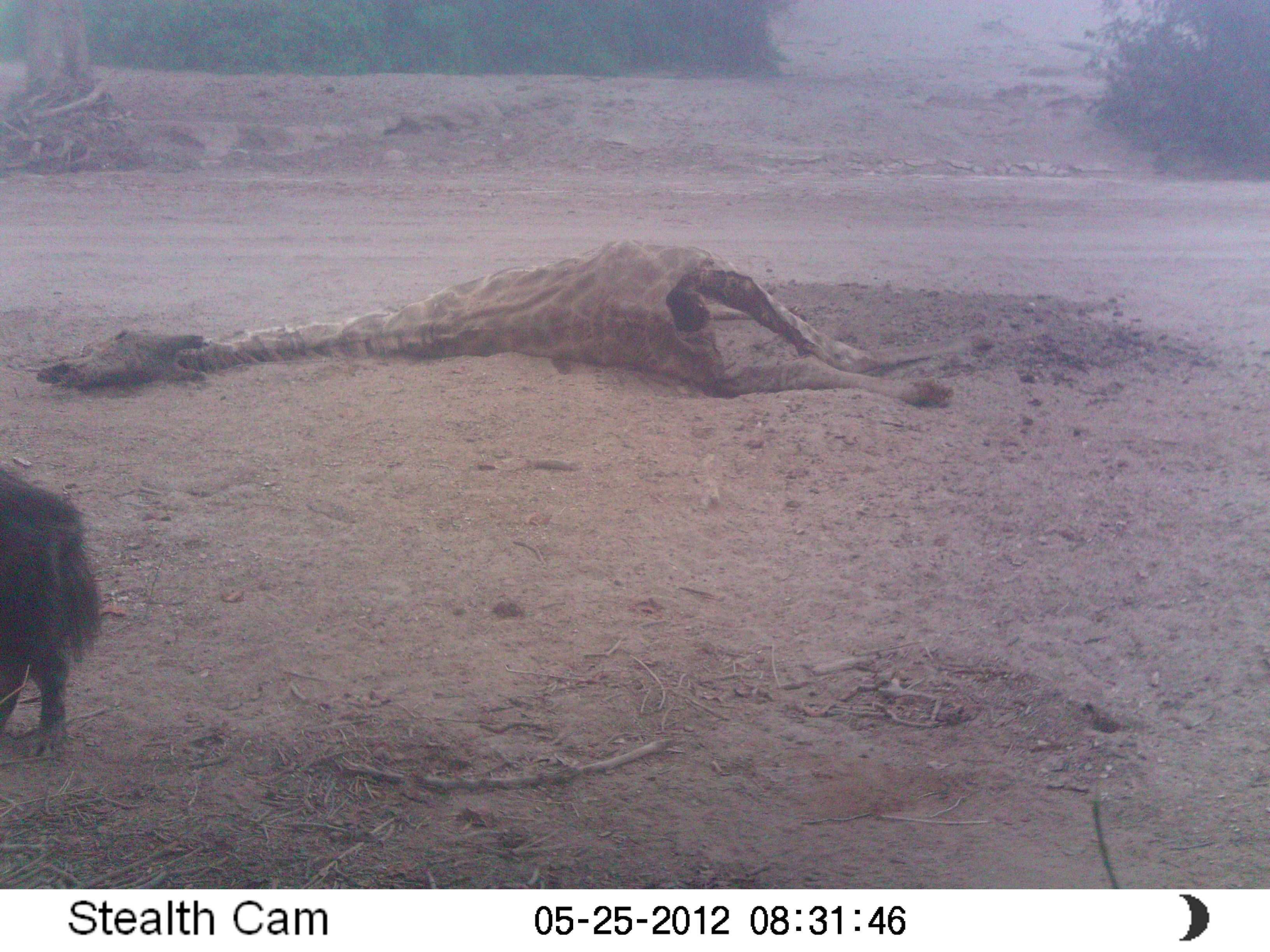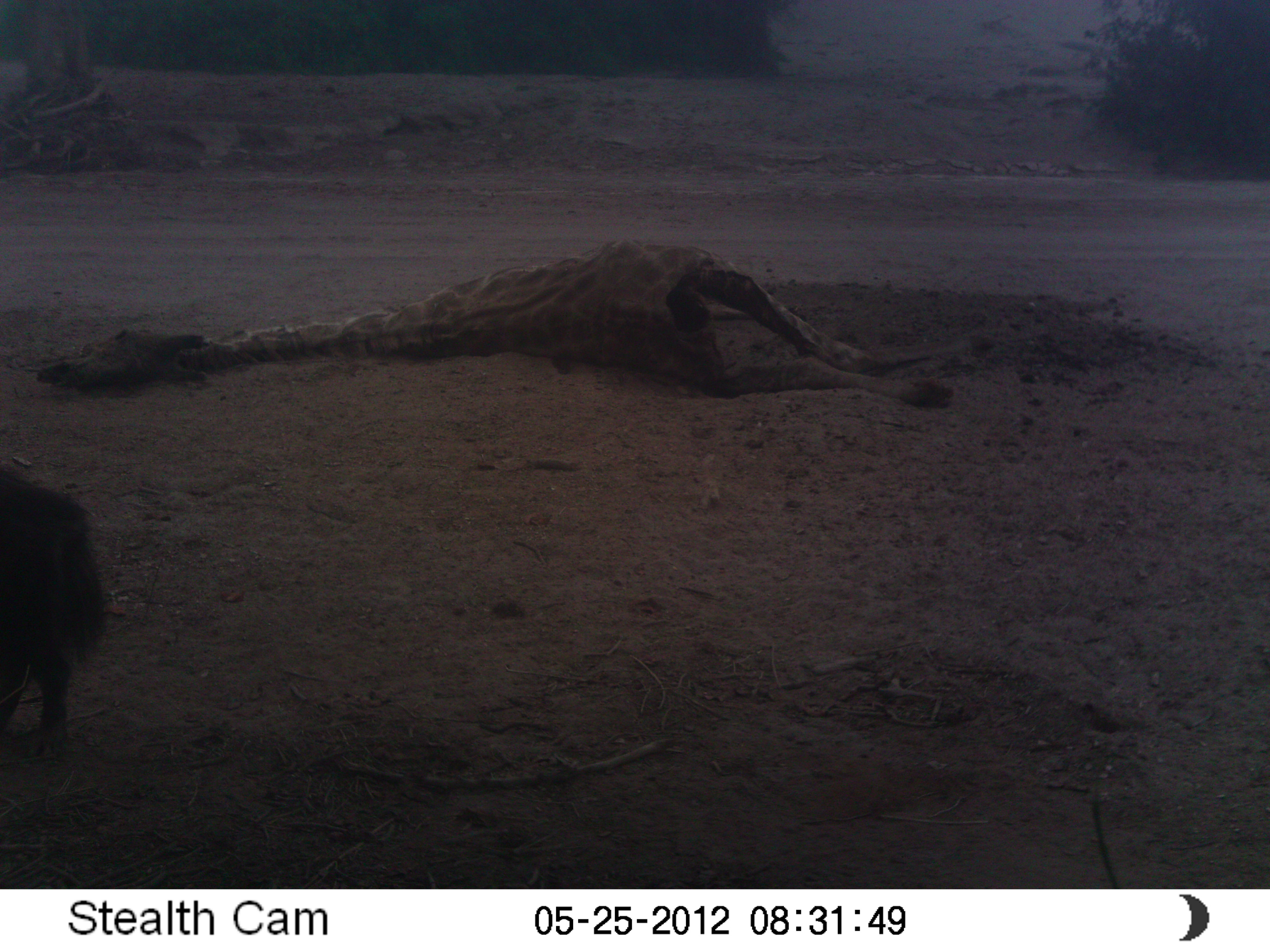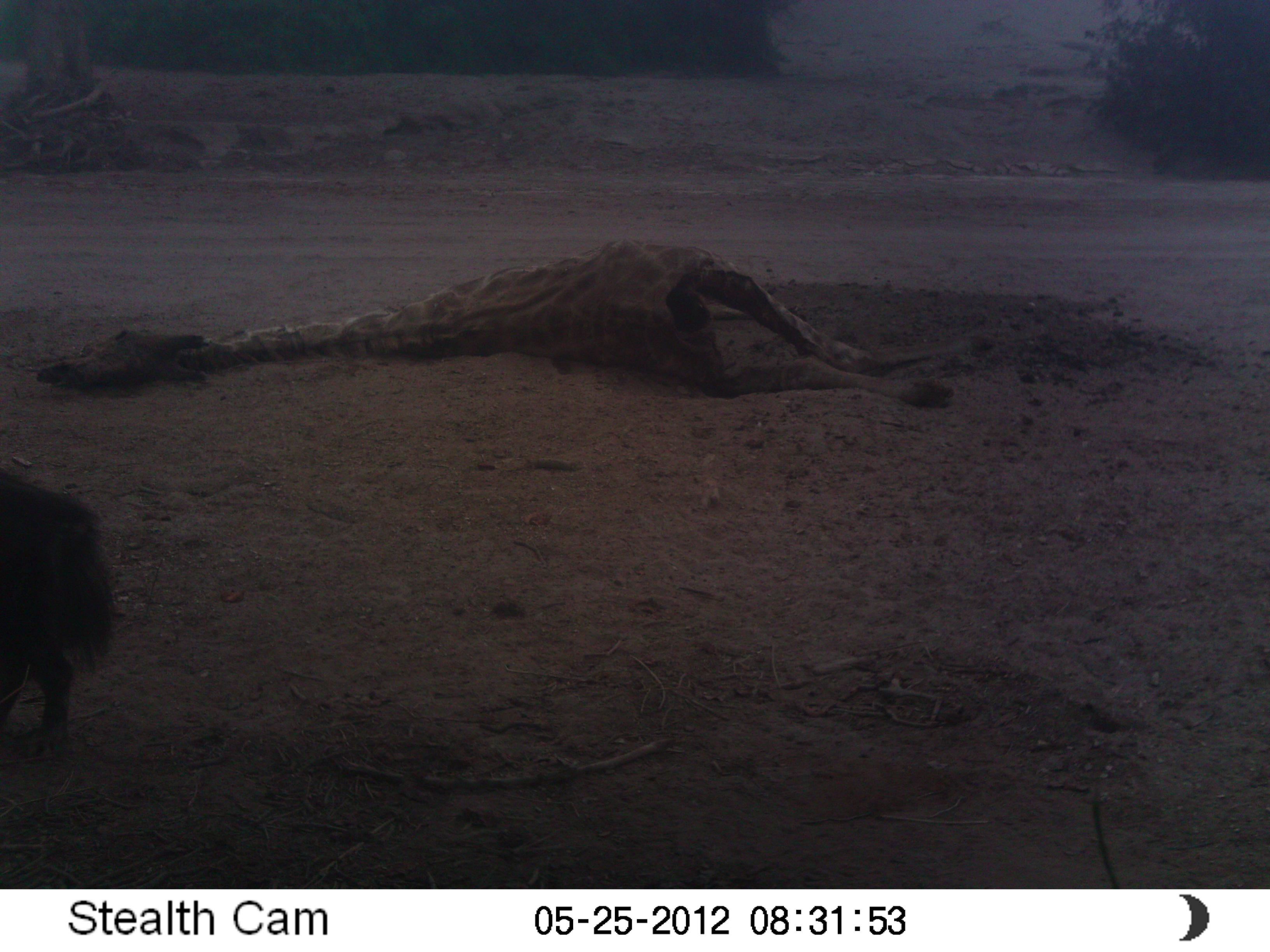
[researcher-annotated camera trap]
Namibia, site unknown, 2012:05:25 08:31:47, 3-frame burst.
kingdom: Animalia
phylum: Chordata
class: Mammalia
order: Carnivora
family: Hyaenidae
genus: Parahyaena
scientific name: Parahyaena brunnea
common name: brown hyena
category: hyaena brunnea